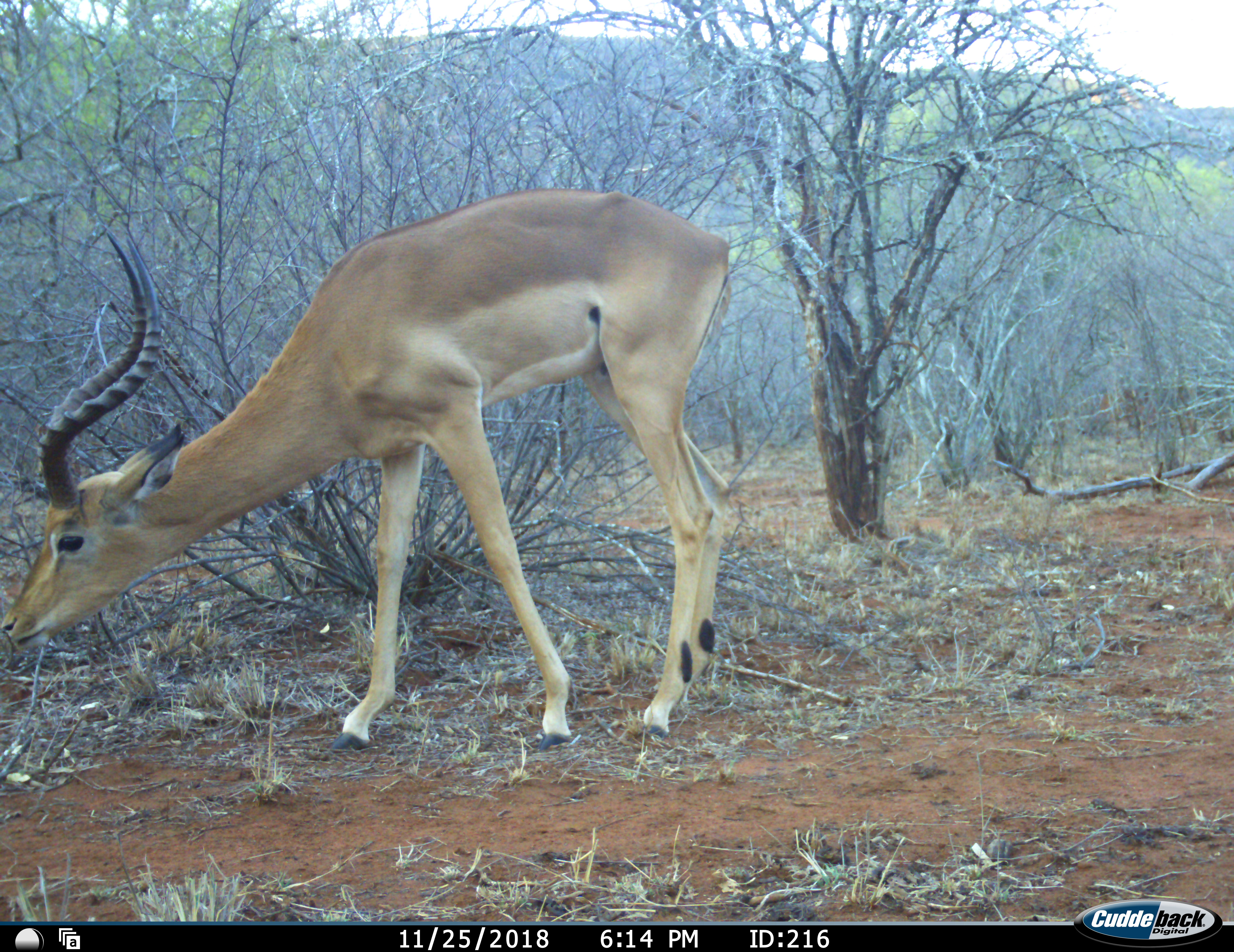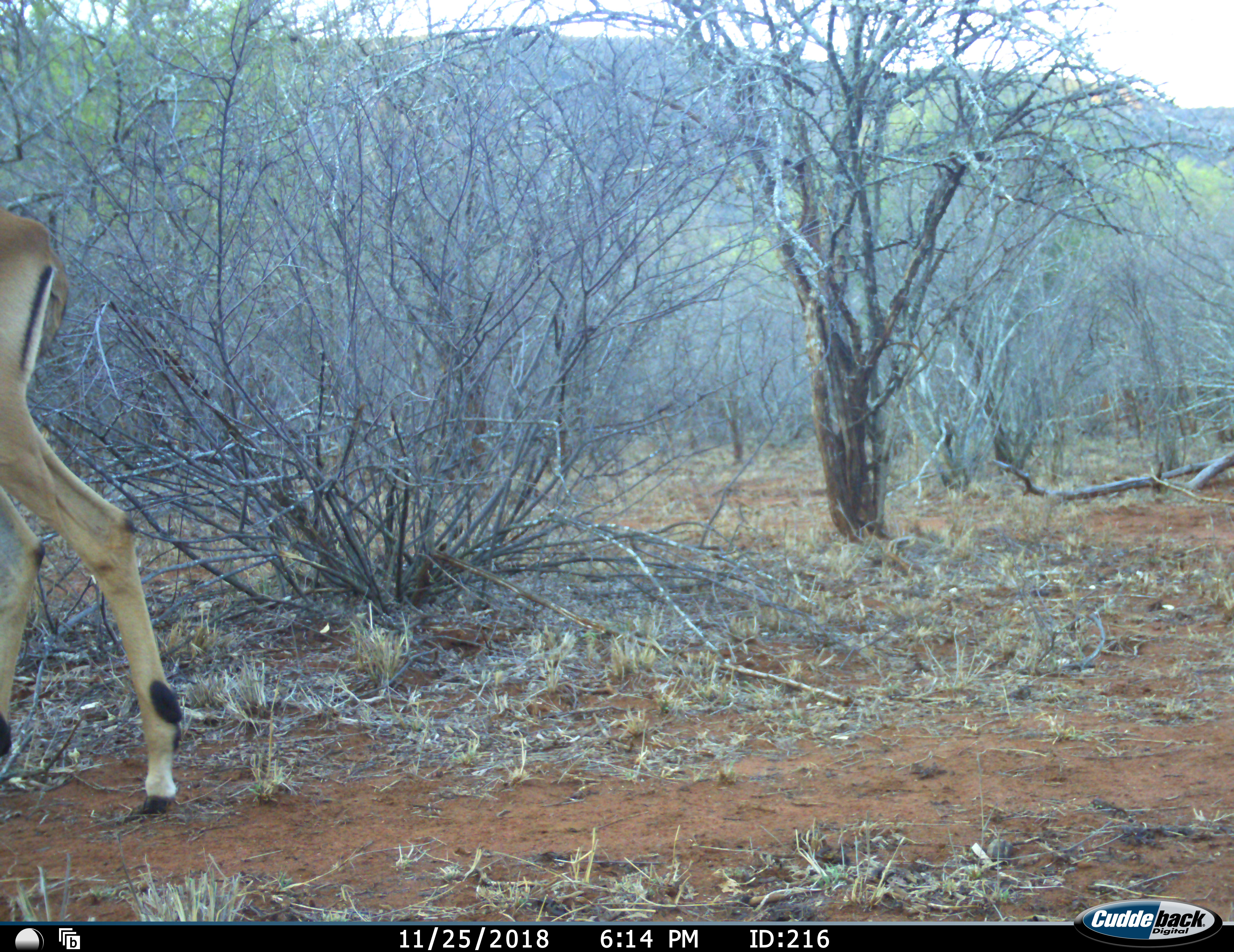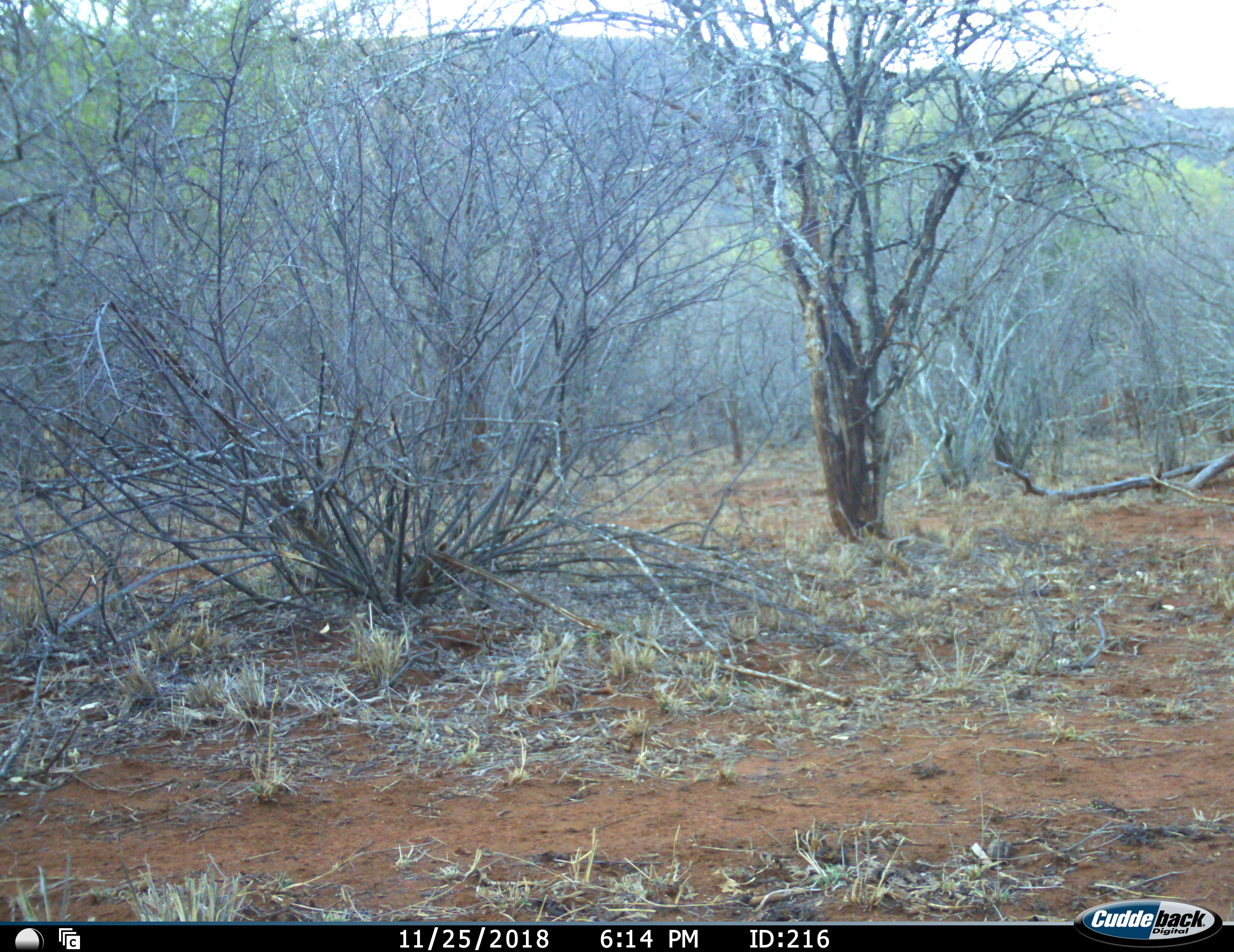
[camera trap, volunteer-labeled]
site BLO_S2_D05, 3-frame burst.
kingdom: Animalia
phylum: Chordata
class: Mammalia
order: Artiodactyla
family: Bovidae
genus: Aepyceros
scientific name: Aepyceros melampus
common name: impala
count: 1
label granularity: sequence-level